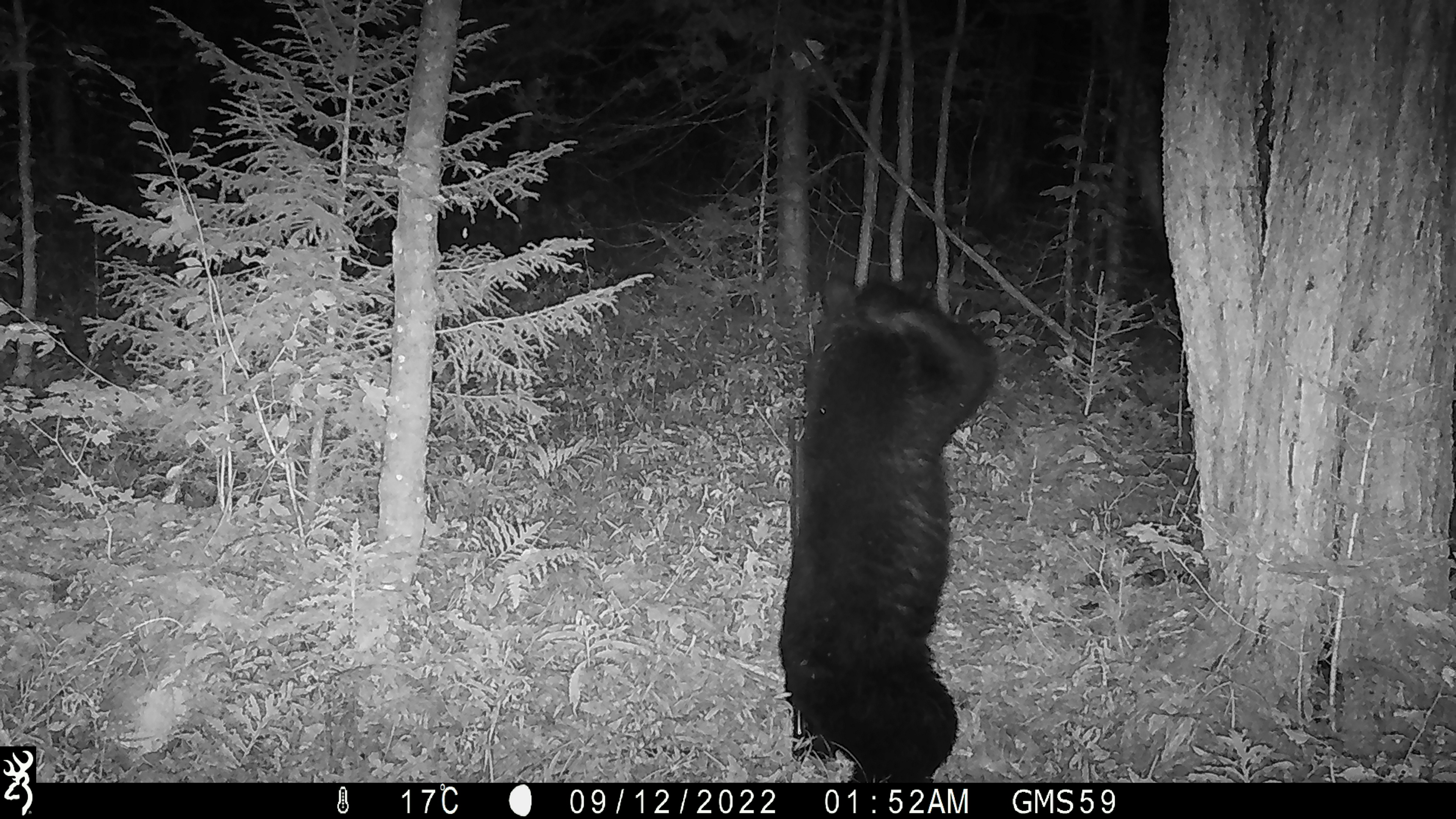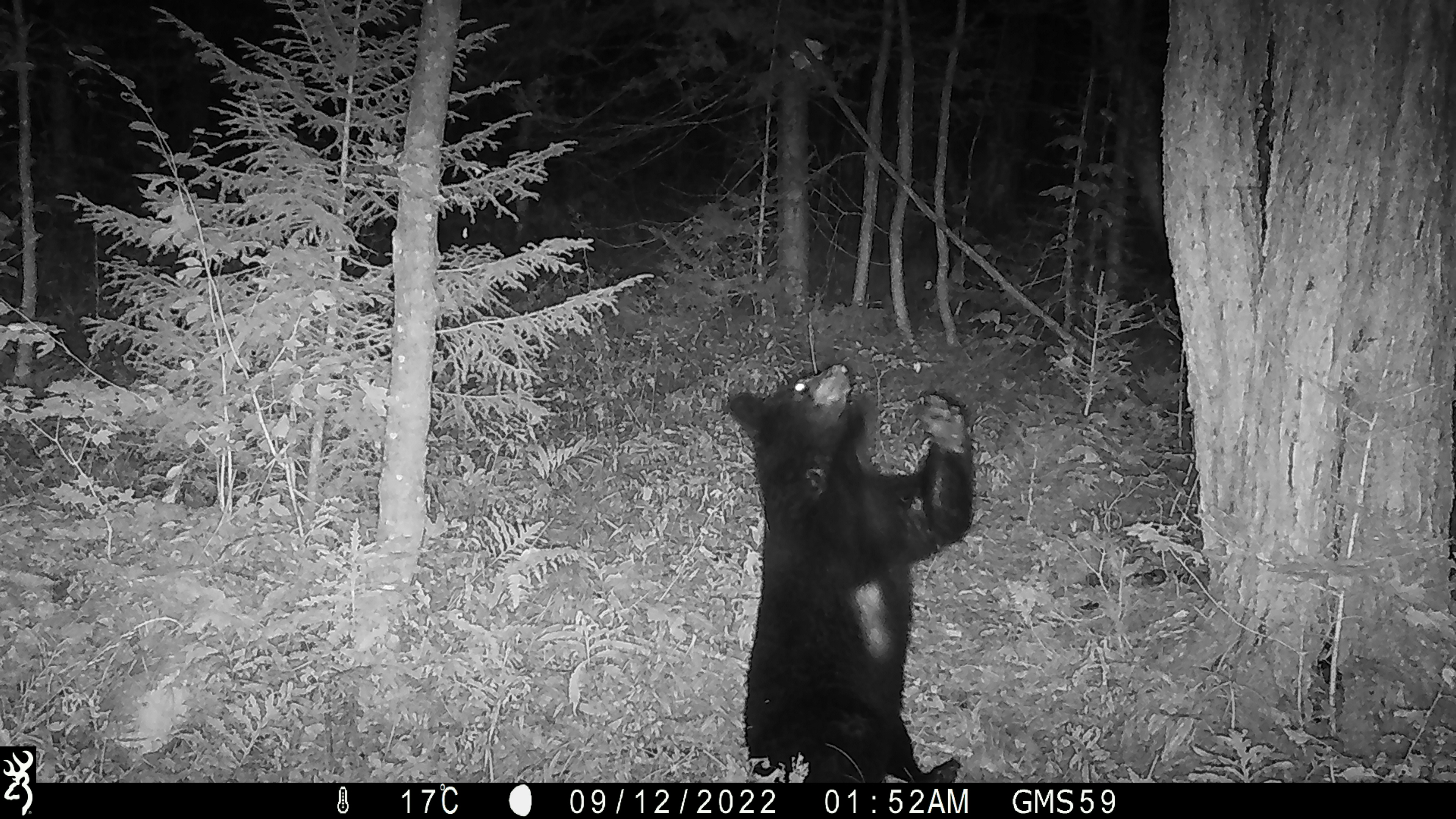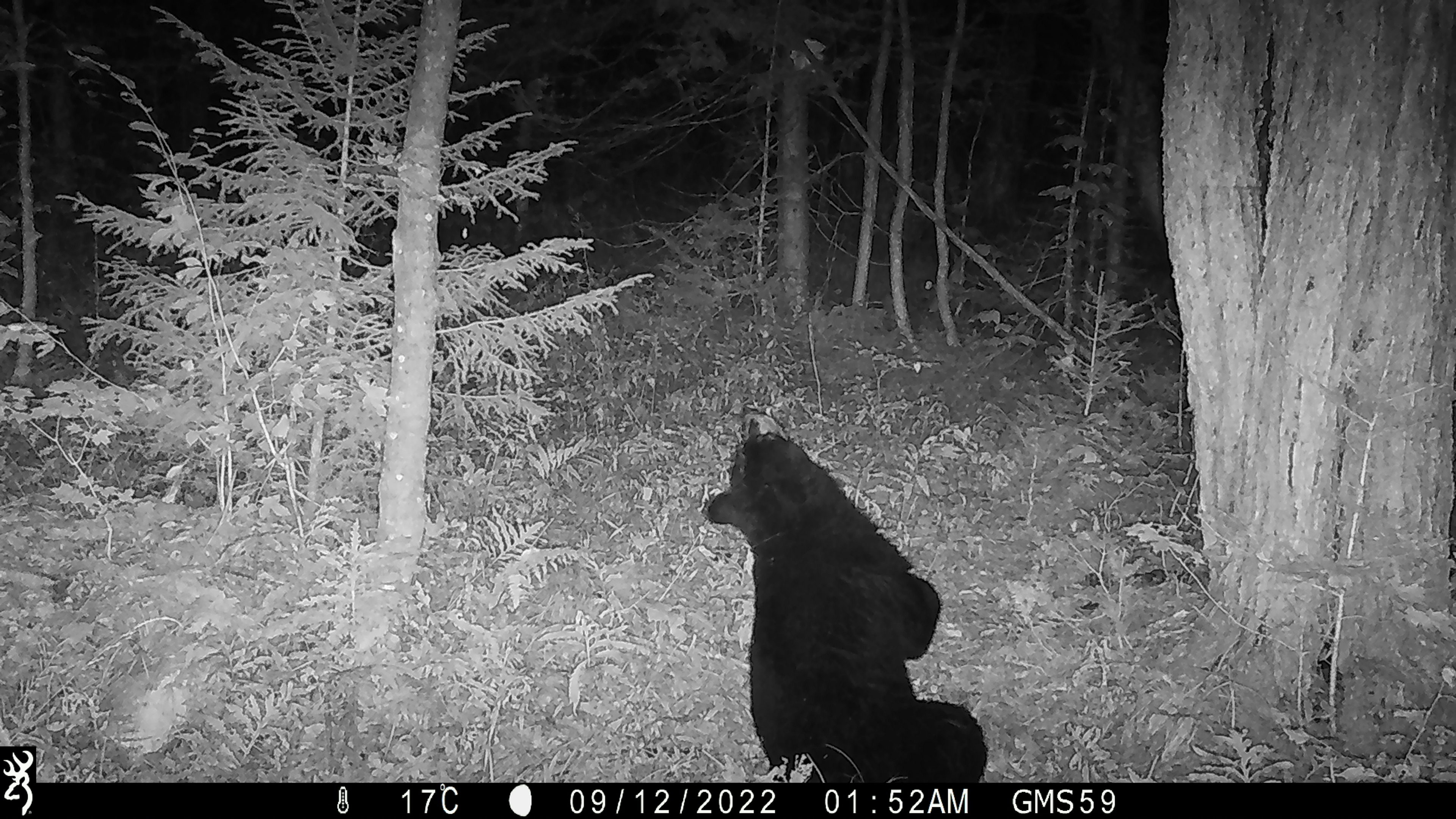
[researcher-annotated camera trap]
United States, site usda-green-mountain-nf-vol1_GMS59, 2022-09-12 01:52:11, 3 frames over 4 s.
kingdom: Animalia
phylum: Chordata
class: Mammalia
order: Carnivora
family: Ursidae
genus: Ursus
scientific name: Ursus americanus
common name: black bear